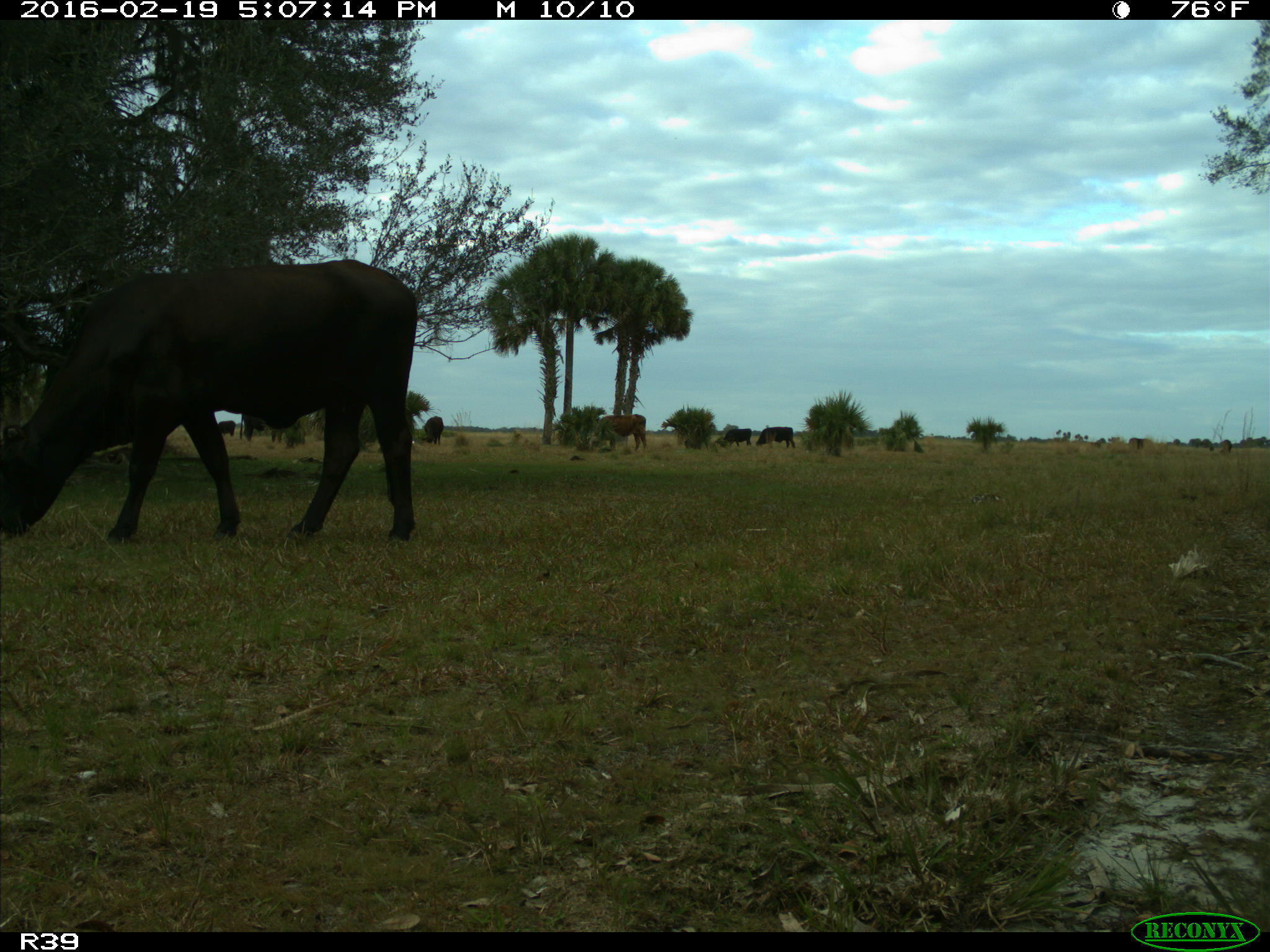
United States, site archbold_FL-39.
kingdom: Animalia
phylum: Chordata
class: Mammalia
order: Artiodactyla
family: Bovidae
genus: Bos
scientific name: Bos taurus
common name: domestic cow